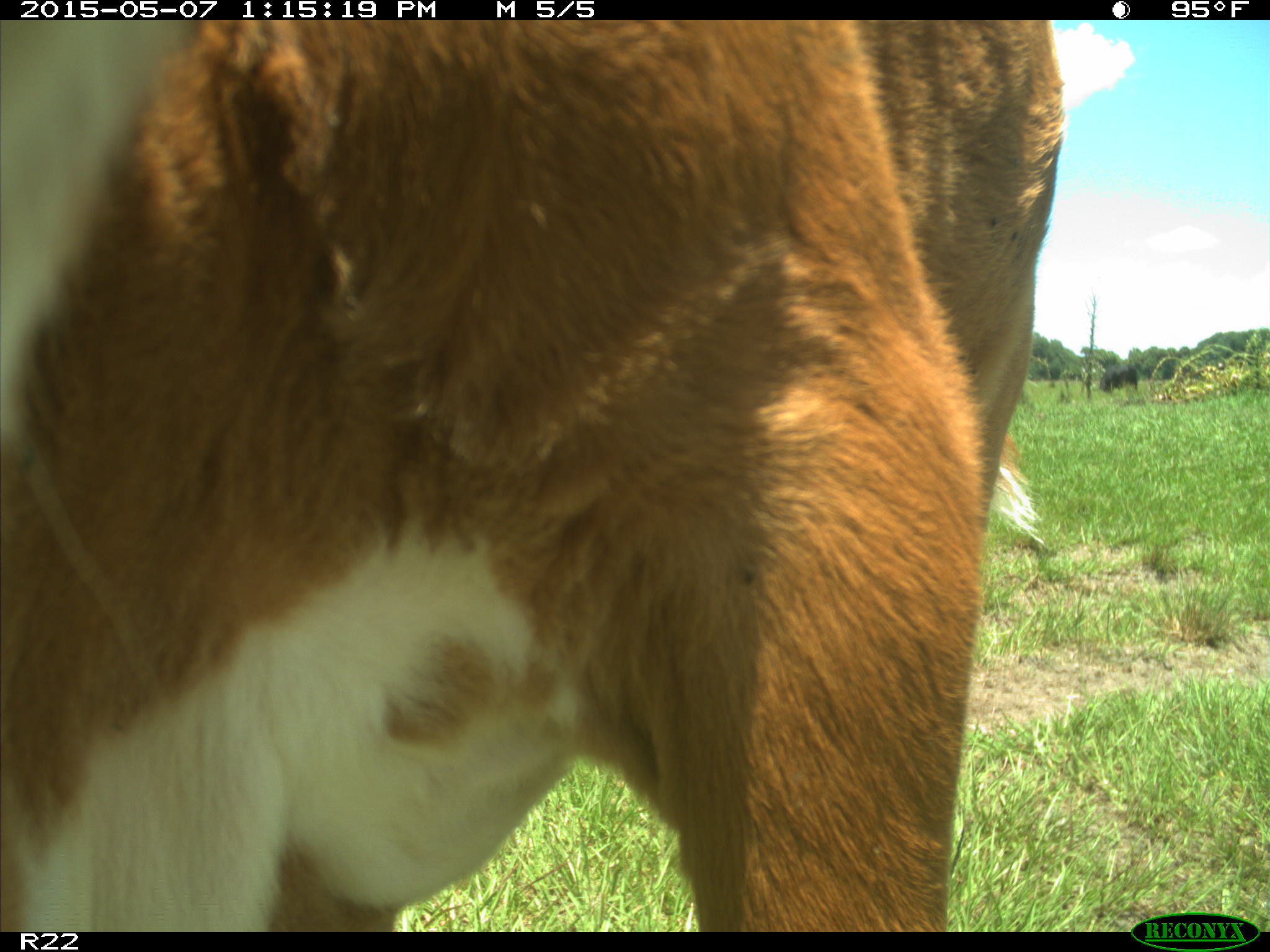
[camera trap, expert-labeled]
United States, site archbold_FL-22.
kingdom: Animalia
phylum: Chordata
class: Mammalia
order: Artiodactyla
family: Bovidae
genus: Bos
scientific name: Bos taurus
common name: domestic cow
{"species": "Bos taurus (domestic cow)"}